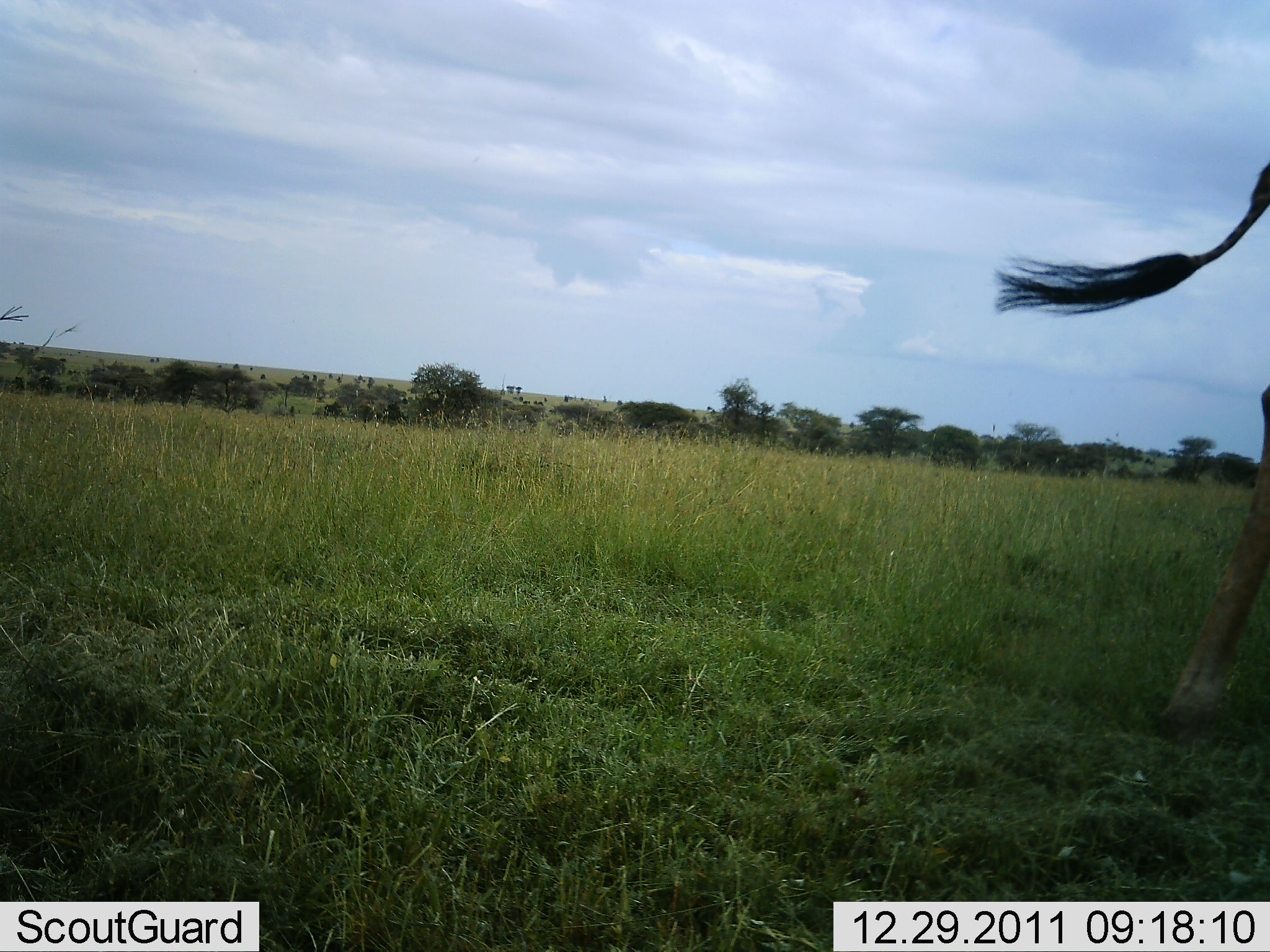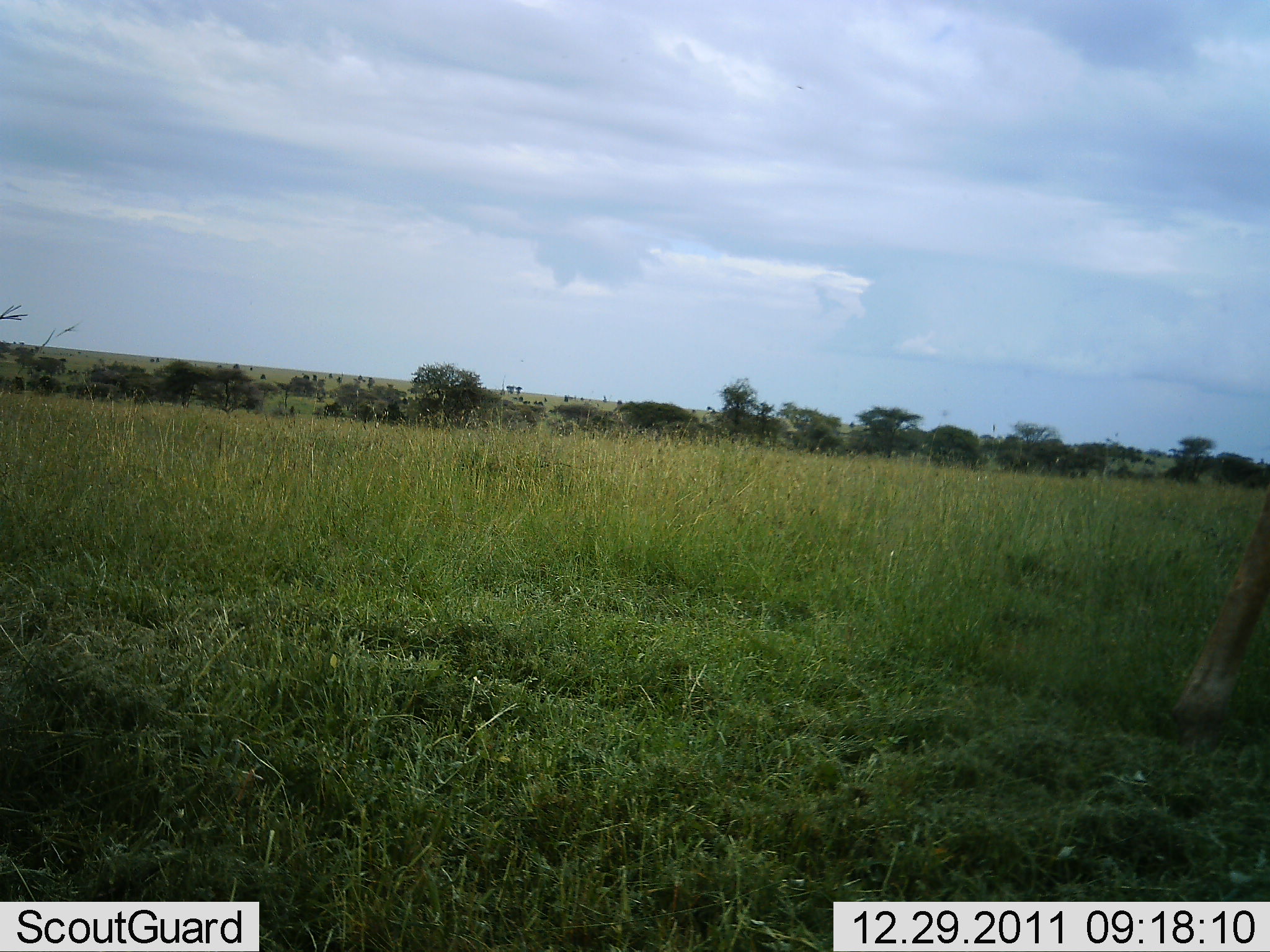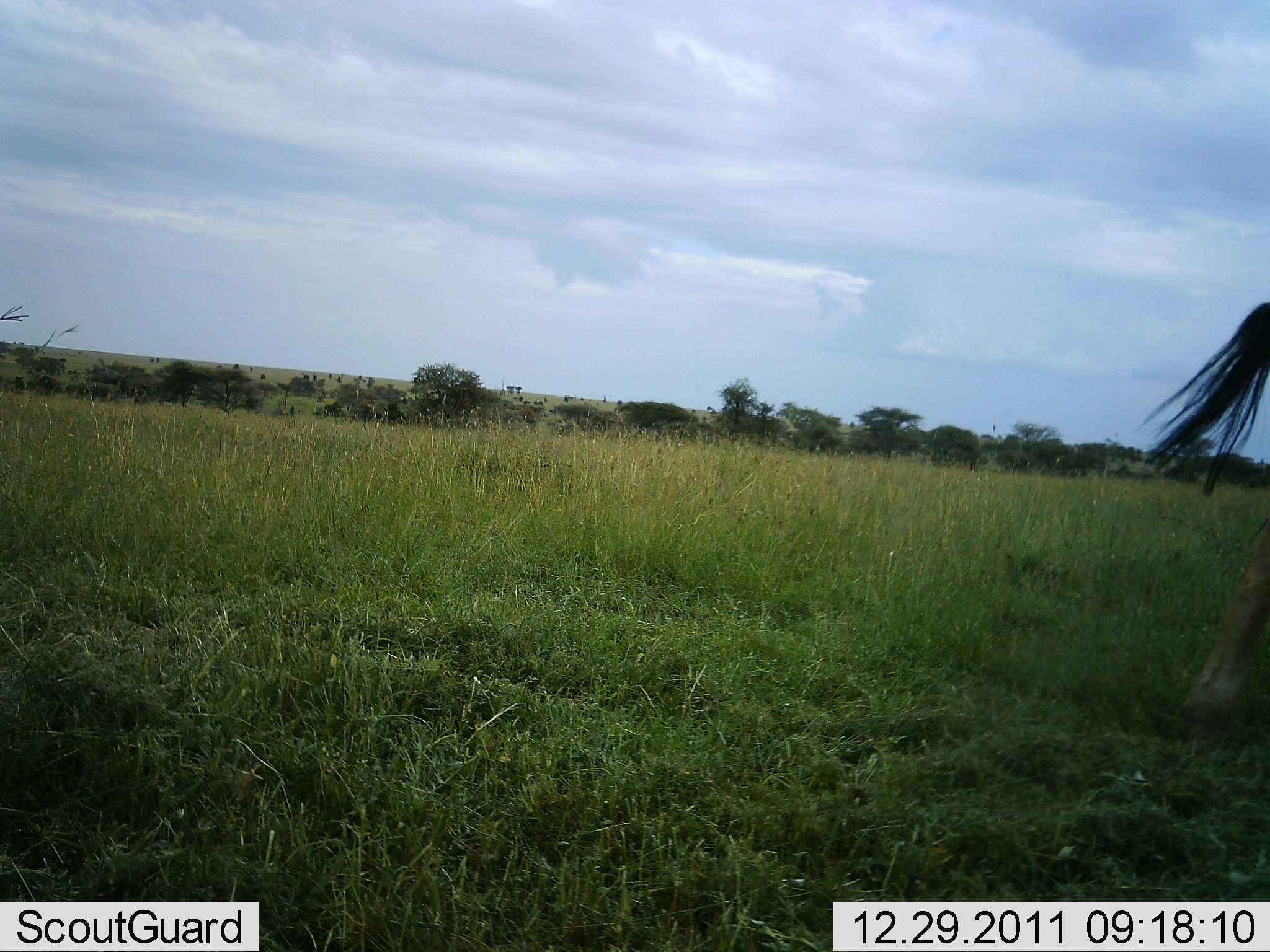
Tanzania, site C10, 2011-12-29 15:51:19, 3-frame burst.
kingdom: Animalia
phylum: Chordata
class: Mammalia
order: Artiodactyla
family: Giraffidae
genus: Giraffa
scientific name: Giraffa camelopardalis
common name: giraffe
Giraffe (Giraffa camelopardalis), count 1. Behavior (volunteer vote fractions): standing 85%, resting 0%, moving 15%, interacting 0%. Young present (vote fraction): 0%. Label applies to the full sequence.